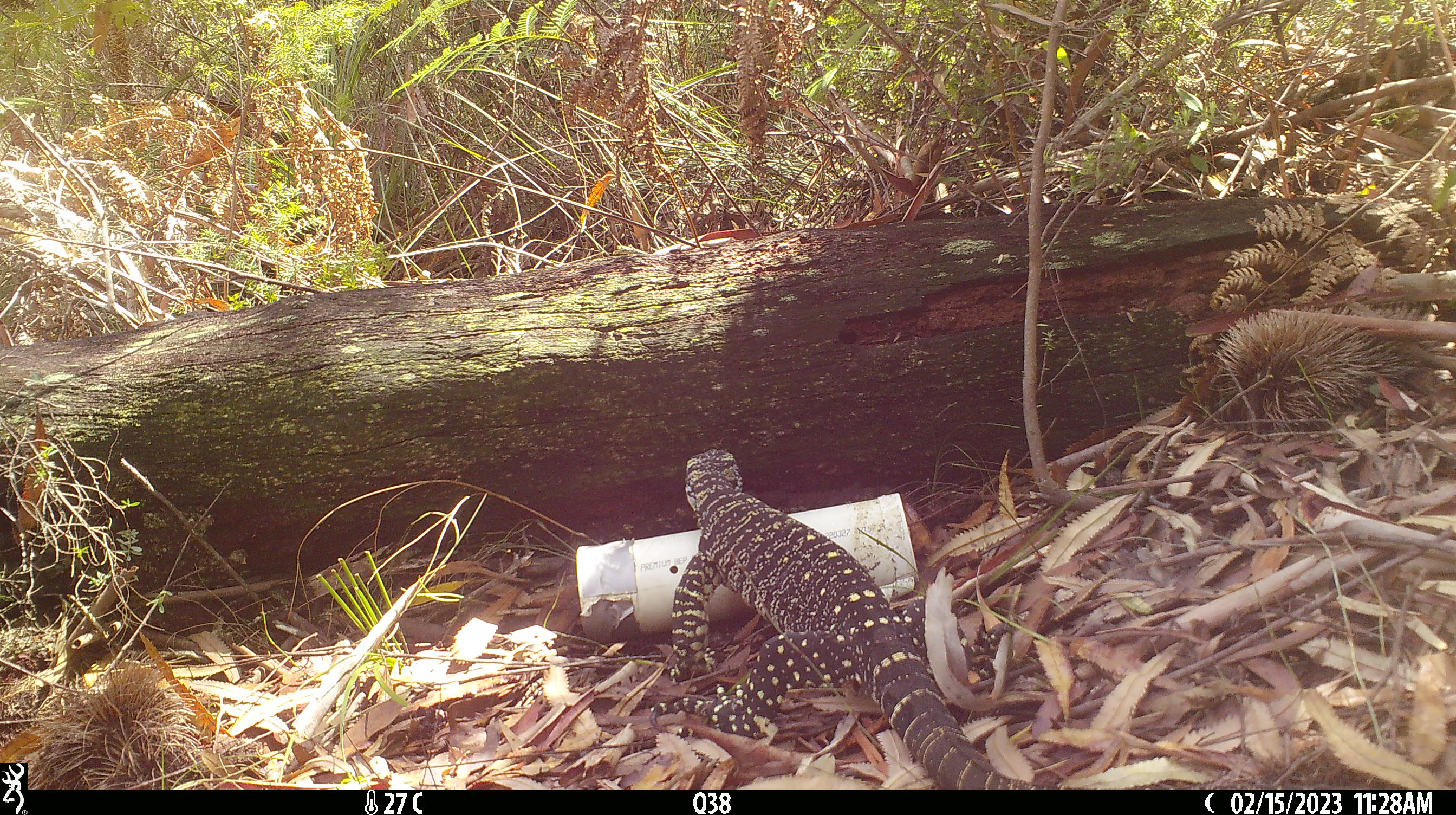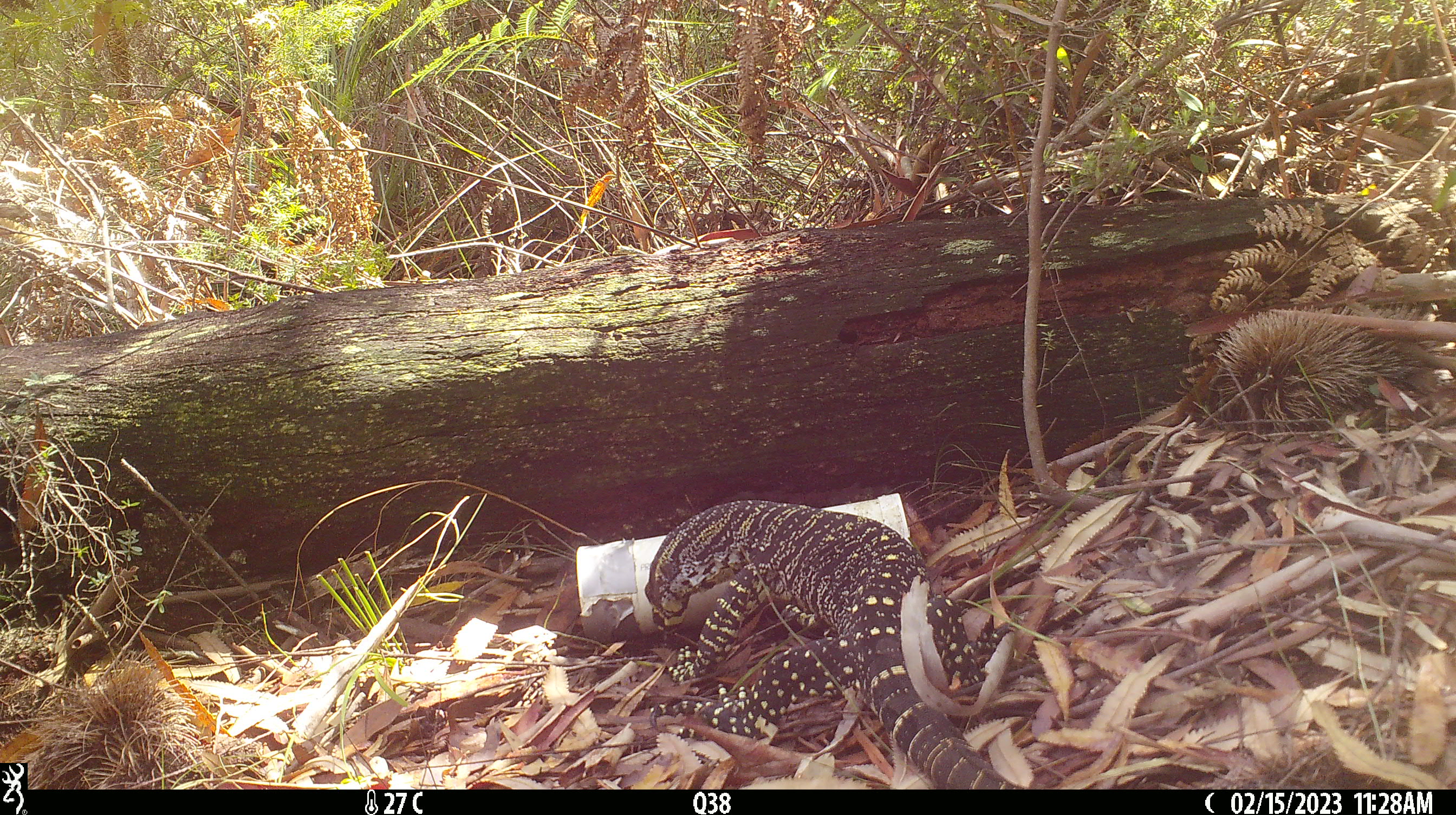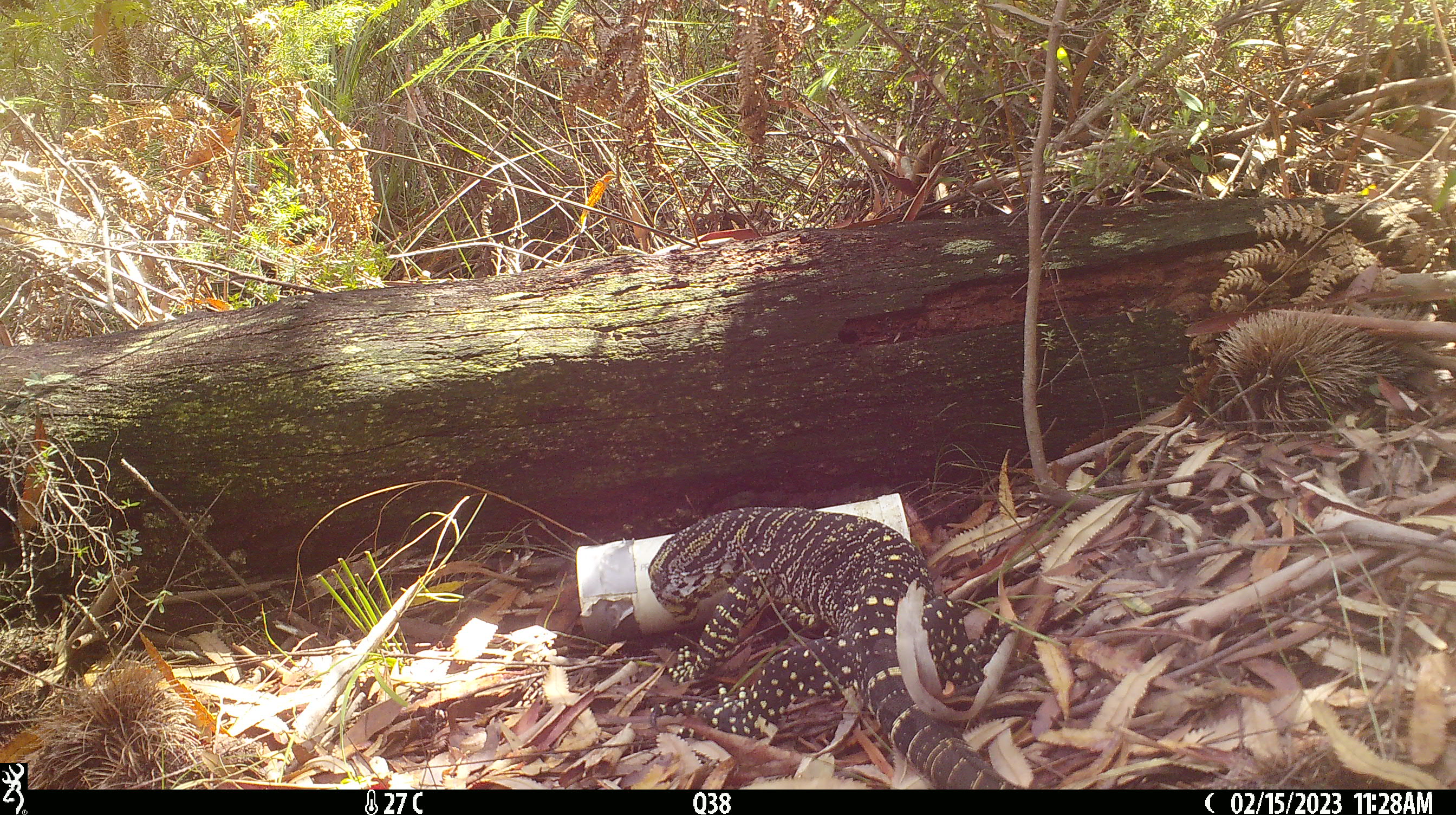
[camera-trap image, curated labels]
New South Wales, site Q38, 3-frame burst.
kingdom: Animalia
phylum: Chordata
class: Reptilia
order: Squamata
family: Varanidae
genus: Varanus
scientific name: Varanus varius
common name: lace monitor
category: goanna